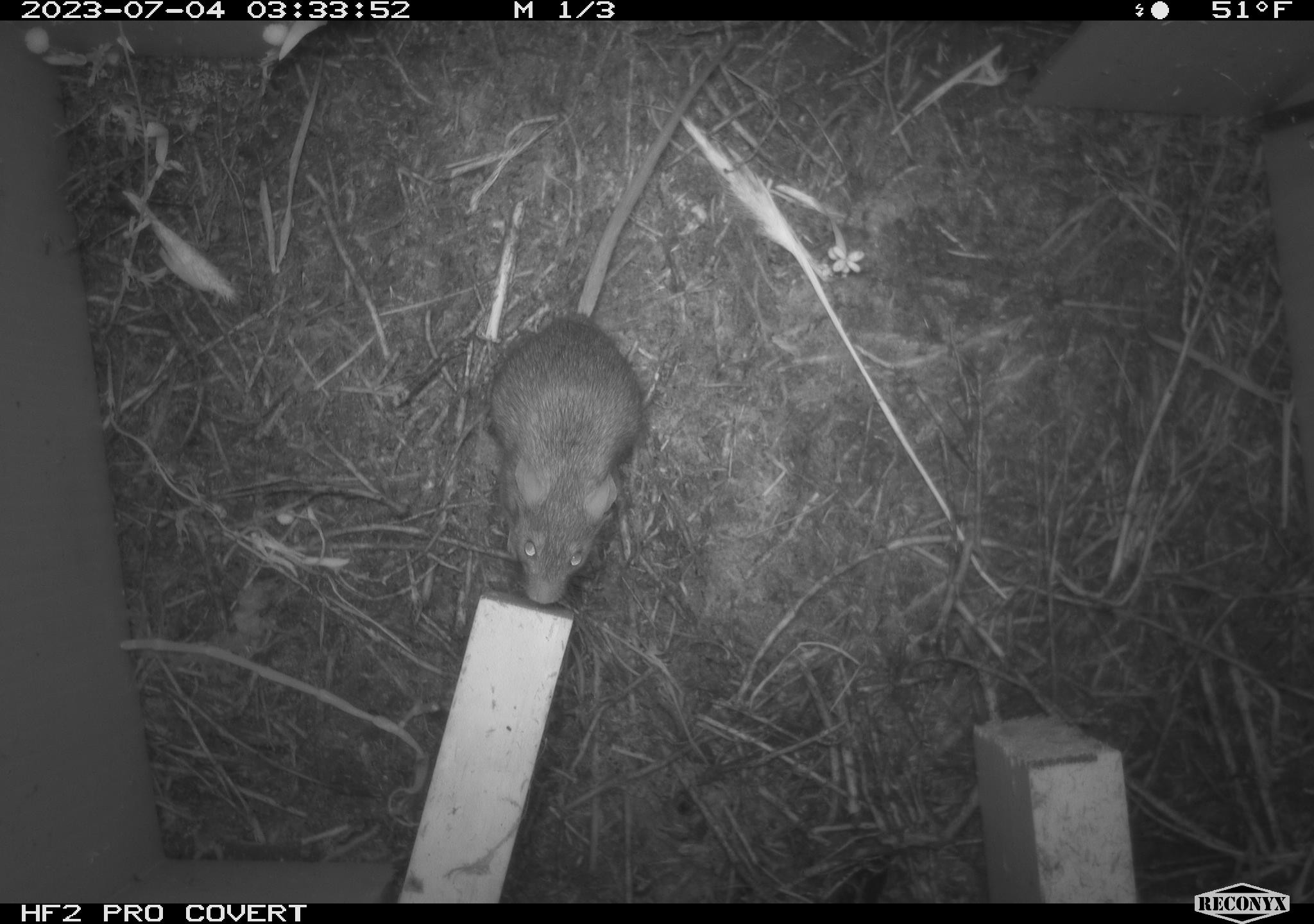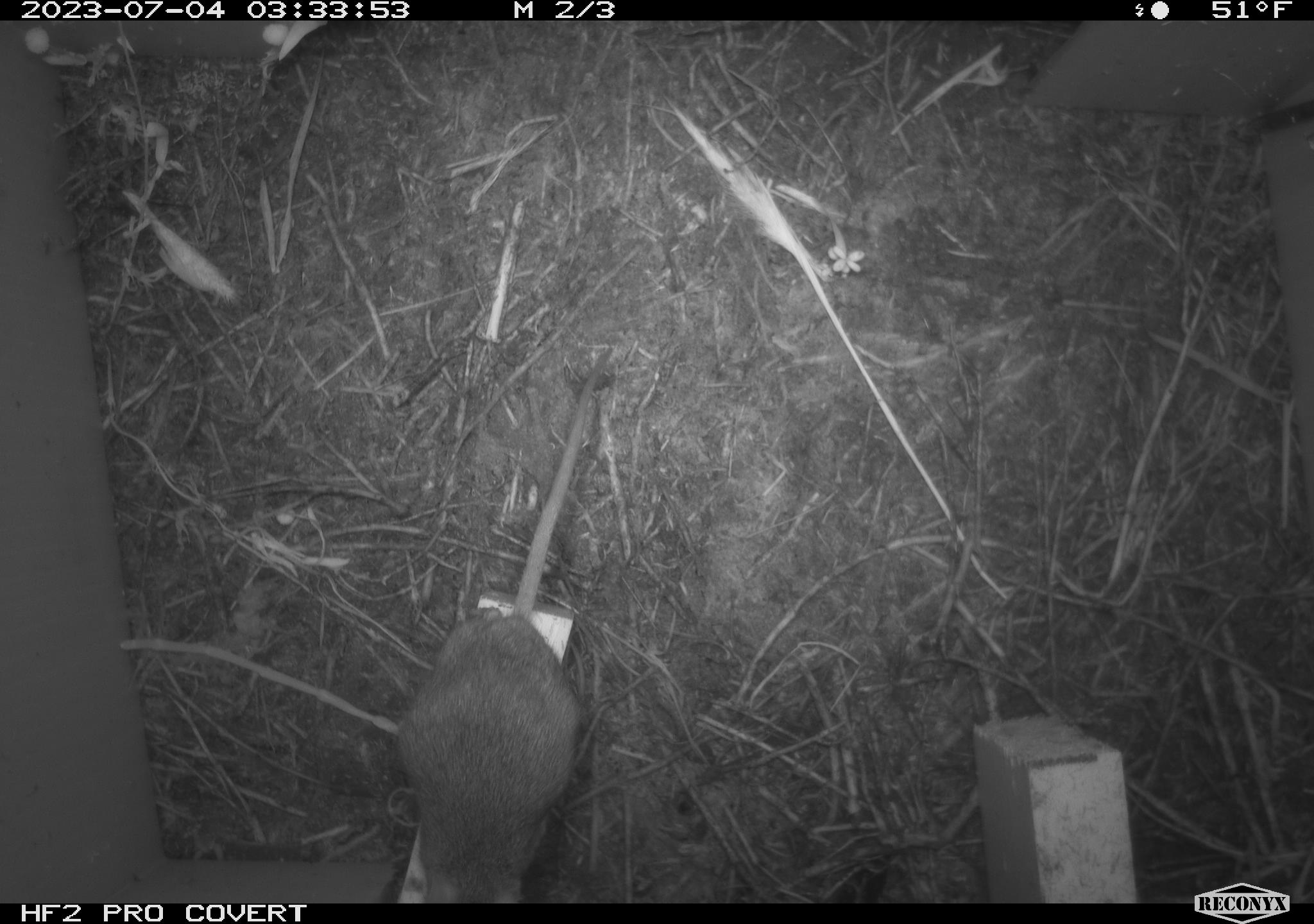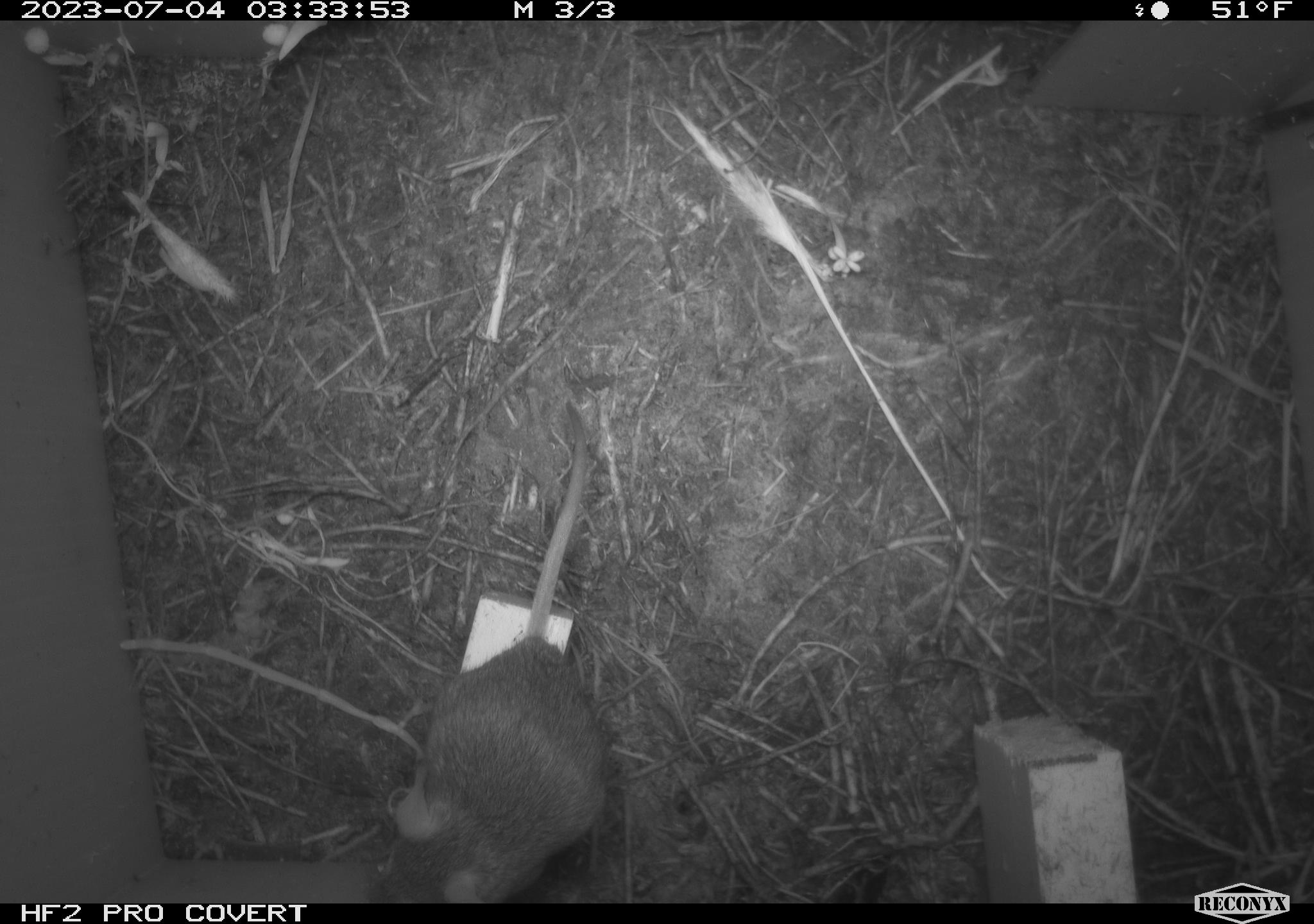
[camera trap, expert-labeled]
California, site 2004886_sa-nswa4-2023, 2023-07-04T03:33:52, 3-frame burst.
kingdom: Animalia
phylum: Chordata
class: Mammalia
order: Rodentia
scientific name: Rodentia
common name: mouse species